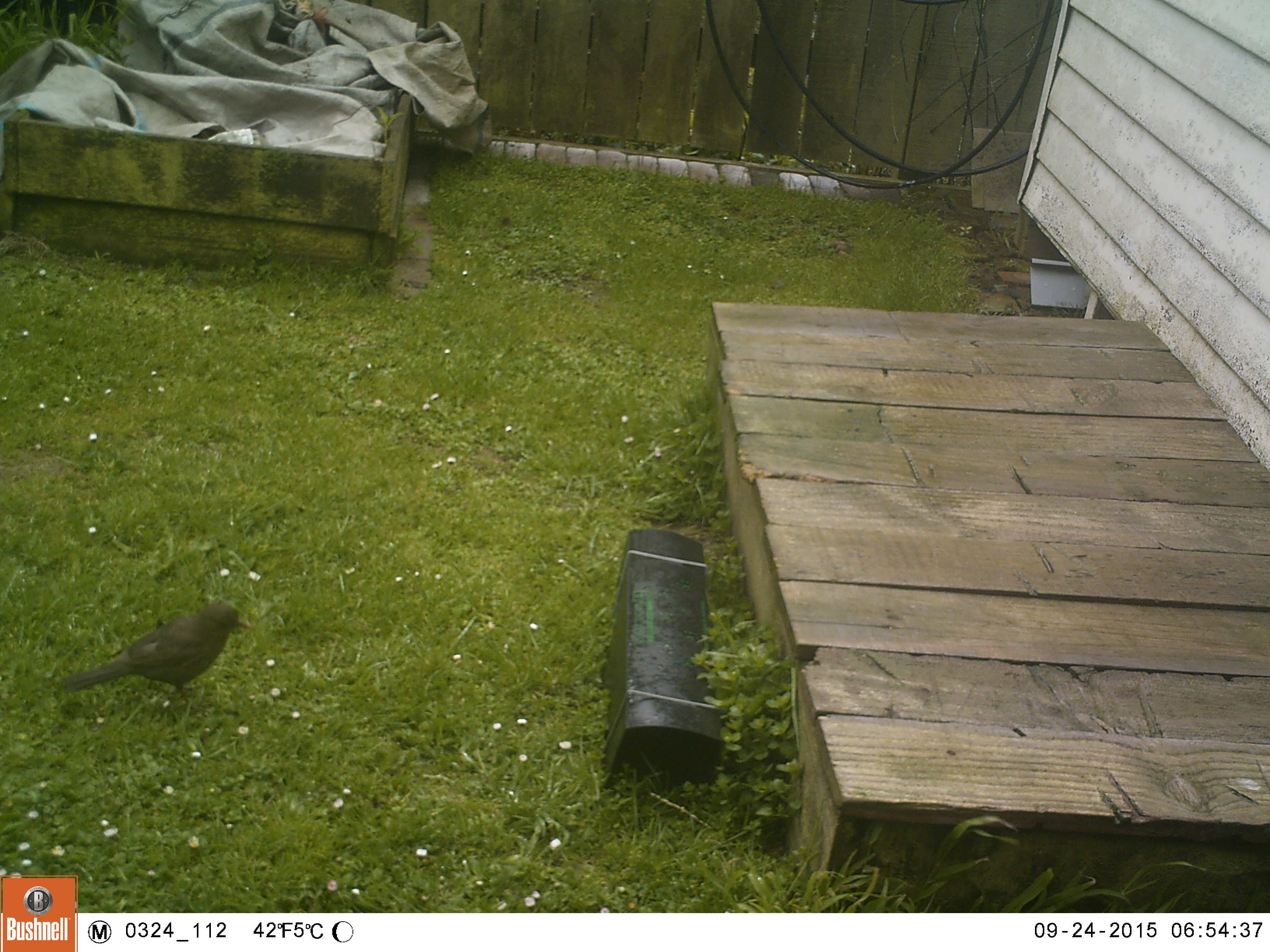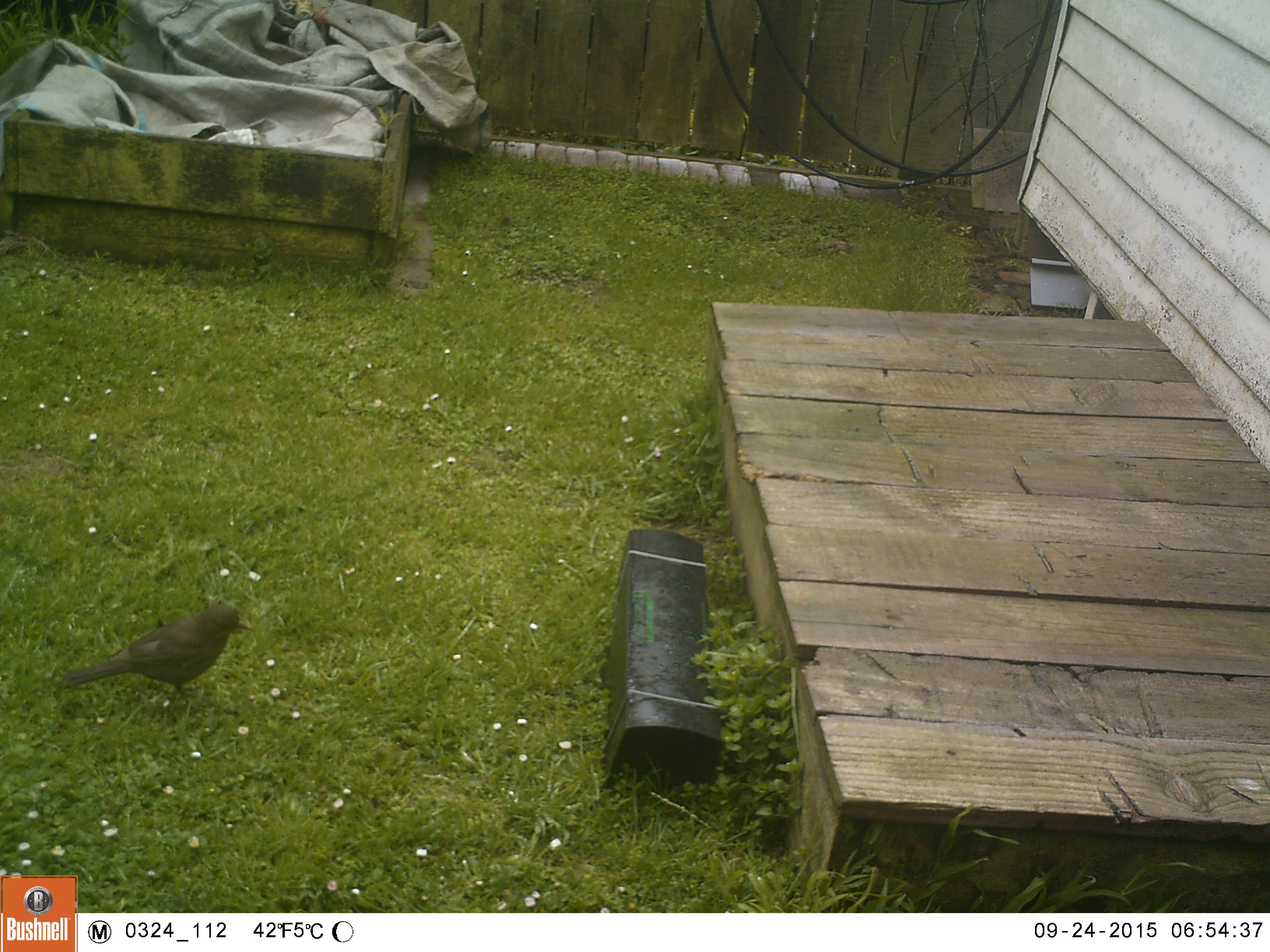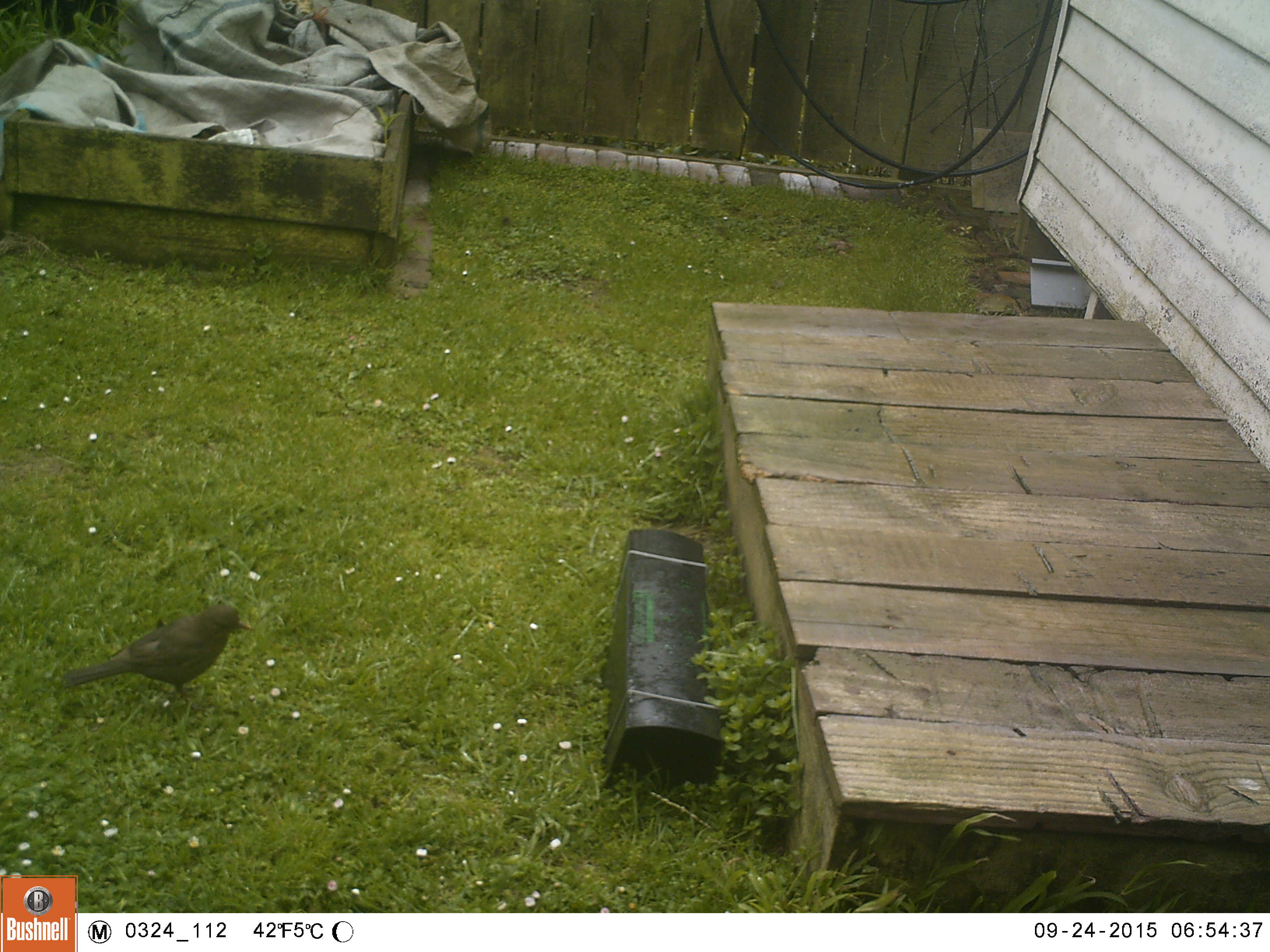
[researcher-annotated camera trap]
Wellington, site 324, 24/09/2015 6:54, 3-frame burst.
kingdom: Animalia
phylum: Chordata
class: Aves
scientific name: Aves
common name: bird